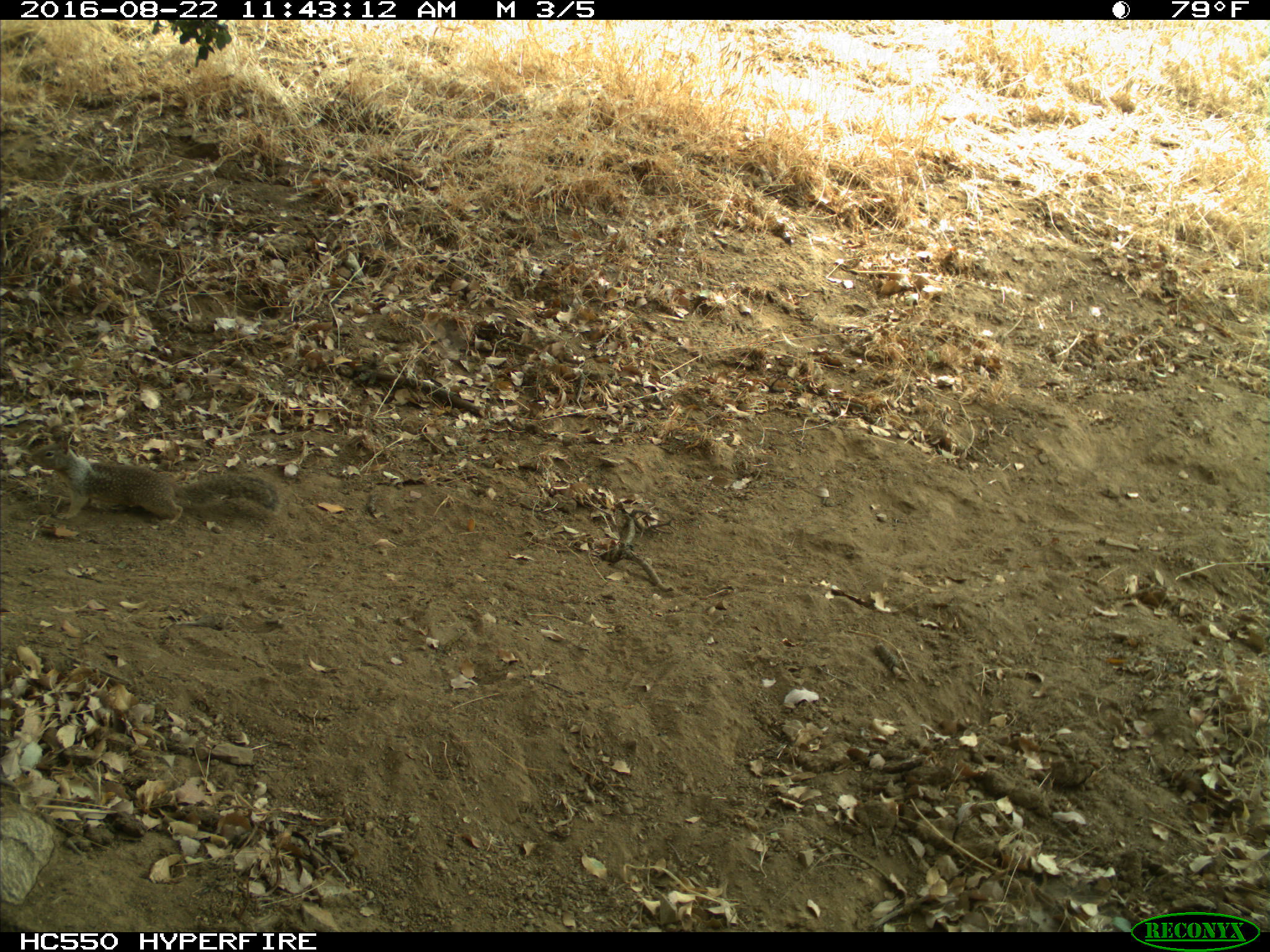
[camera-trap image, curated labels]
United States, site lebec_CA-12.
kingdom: Animalia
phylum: Chordata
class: Mammalia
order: Rodentia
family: Sciuridae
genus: Otospermophilus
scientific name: Otospermophilus beecheyi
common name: california ground squirrel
Otospermophilus beecheyi (california ground squirrel).